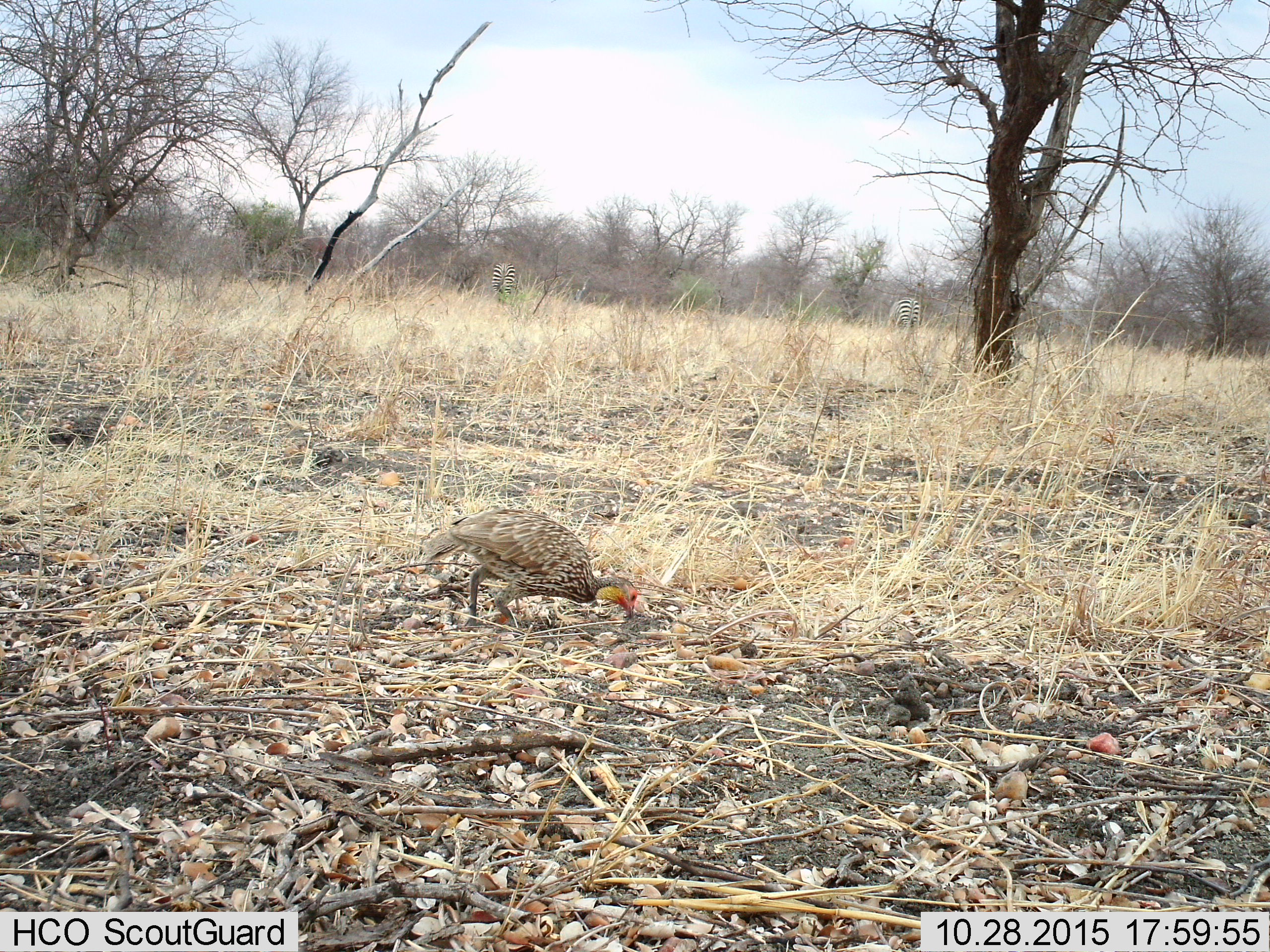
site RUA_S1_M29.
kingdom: Animalia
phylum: Chordata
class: Aves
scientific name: Aves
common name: bird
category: birdother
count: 1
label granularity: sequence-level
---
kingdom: Animalia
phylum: Chordata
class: Mammalia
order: Perissodactyla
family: Equidae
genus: Equus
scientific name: Equus quagga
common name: plains zebra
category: zebraplains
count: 2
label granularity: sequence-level